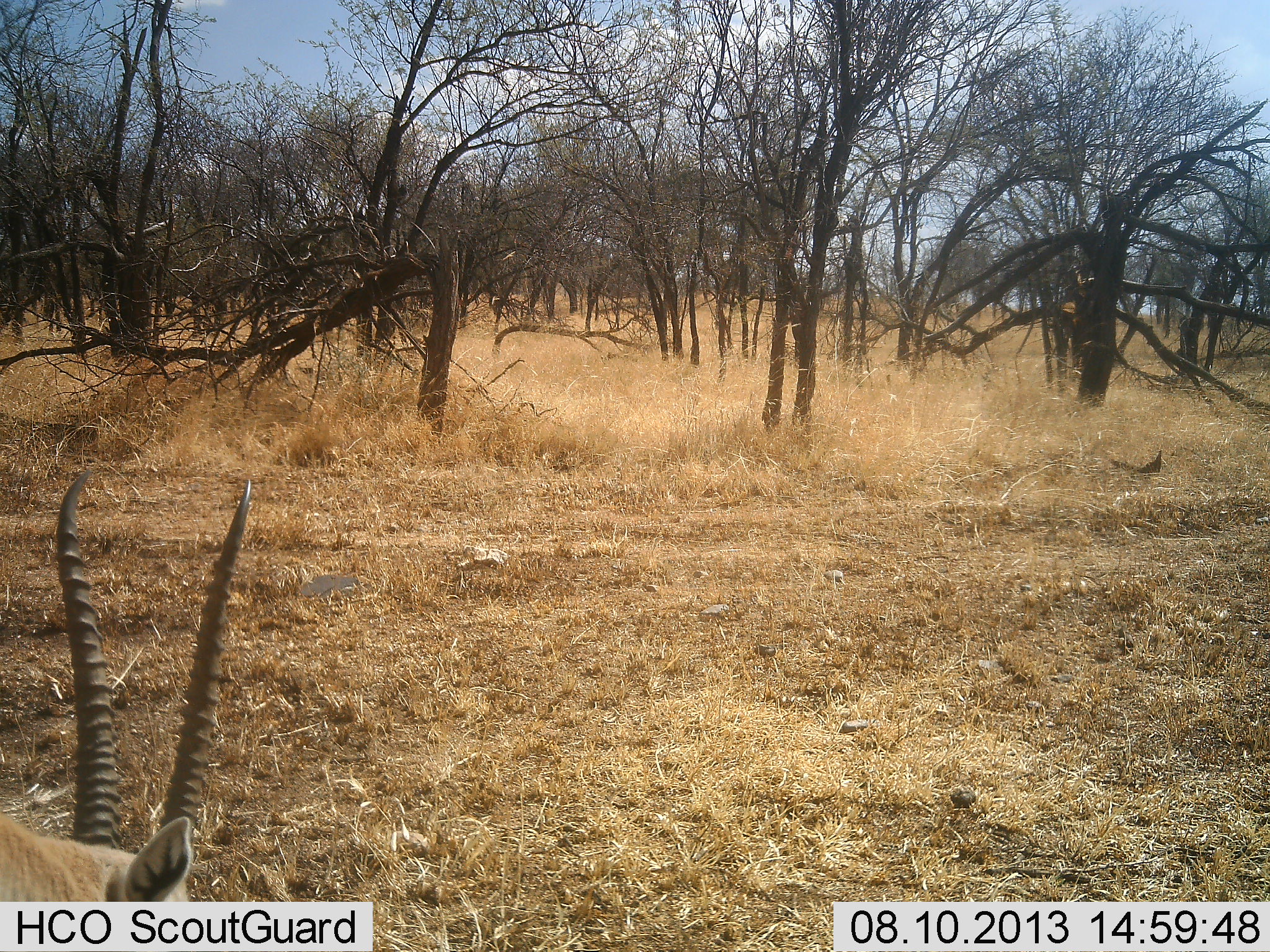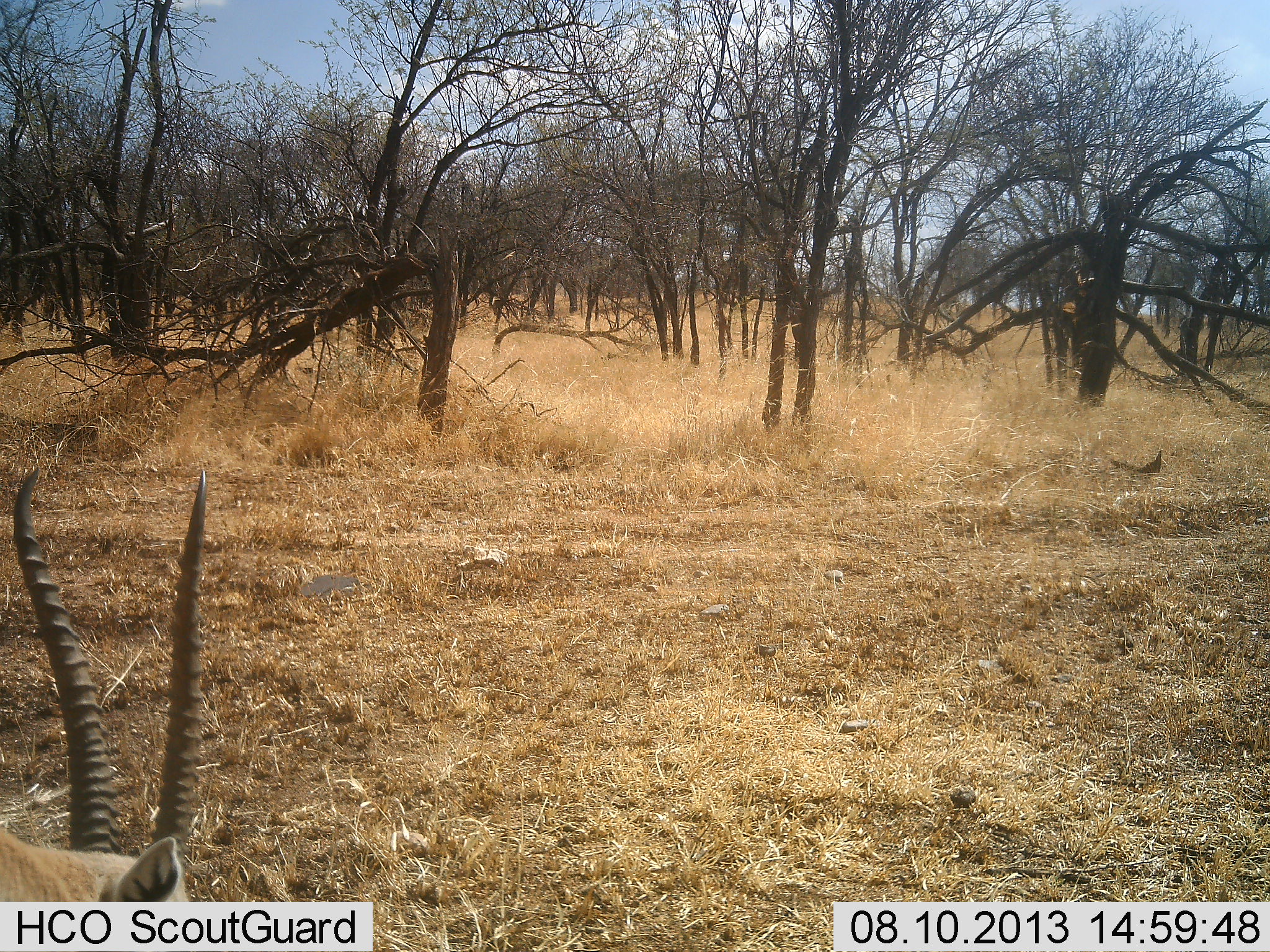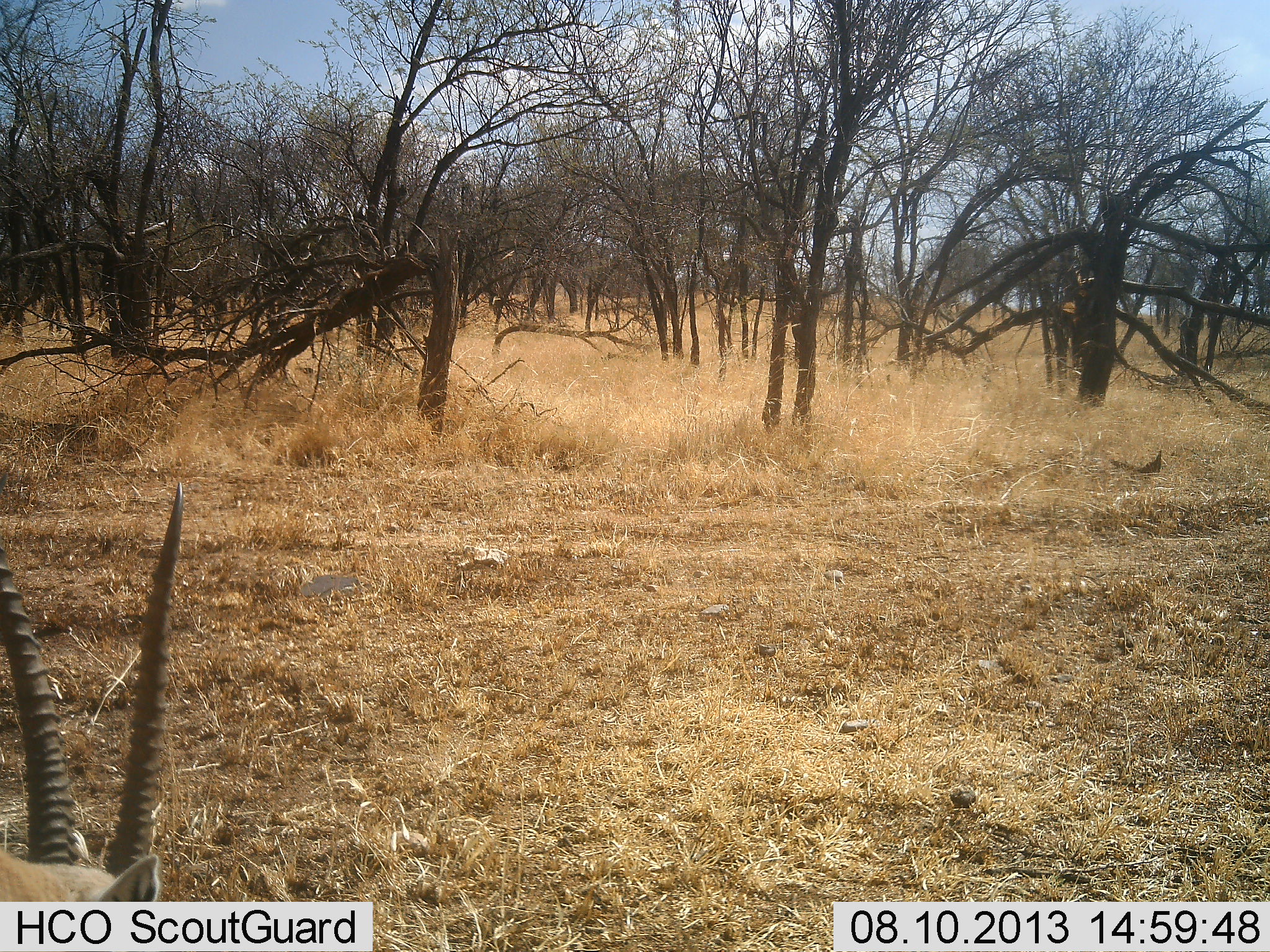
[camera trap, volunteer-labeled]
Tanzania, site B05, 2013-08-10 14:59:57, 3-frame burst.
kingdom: Animalia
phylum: Chordata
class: Mammalia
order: Artiodactyla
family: Bovidae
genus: Nanger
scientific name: Nanger granti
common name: grant's gazelle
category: gazellegrants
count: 1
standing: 59%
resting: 0%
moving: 12%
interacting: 0%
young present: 0%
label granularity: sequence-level